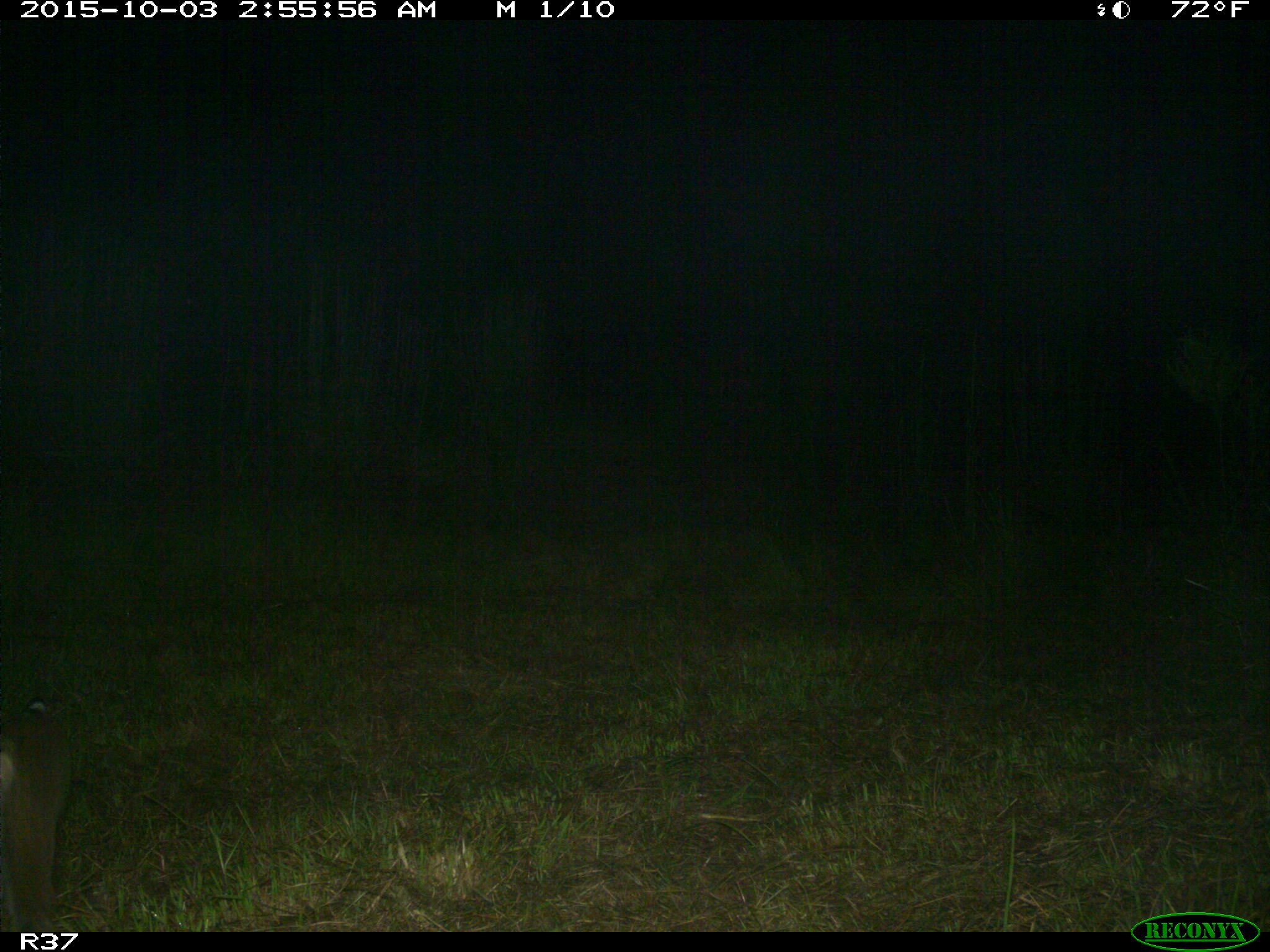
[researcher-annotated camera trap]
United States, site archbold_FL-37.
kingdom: Animalia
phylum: Chordata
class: Mammalia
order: Carnivora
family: Felidae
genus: Lynx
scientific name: Lynx rufus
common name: bobcat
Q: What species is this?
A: Lynx rufus (bobcat).